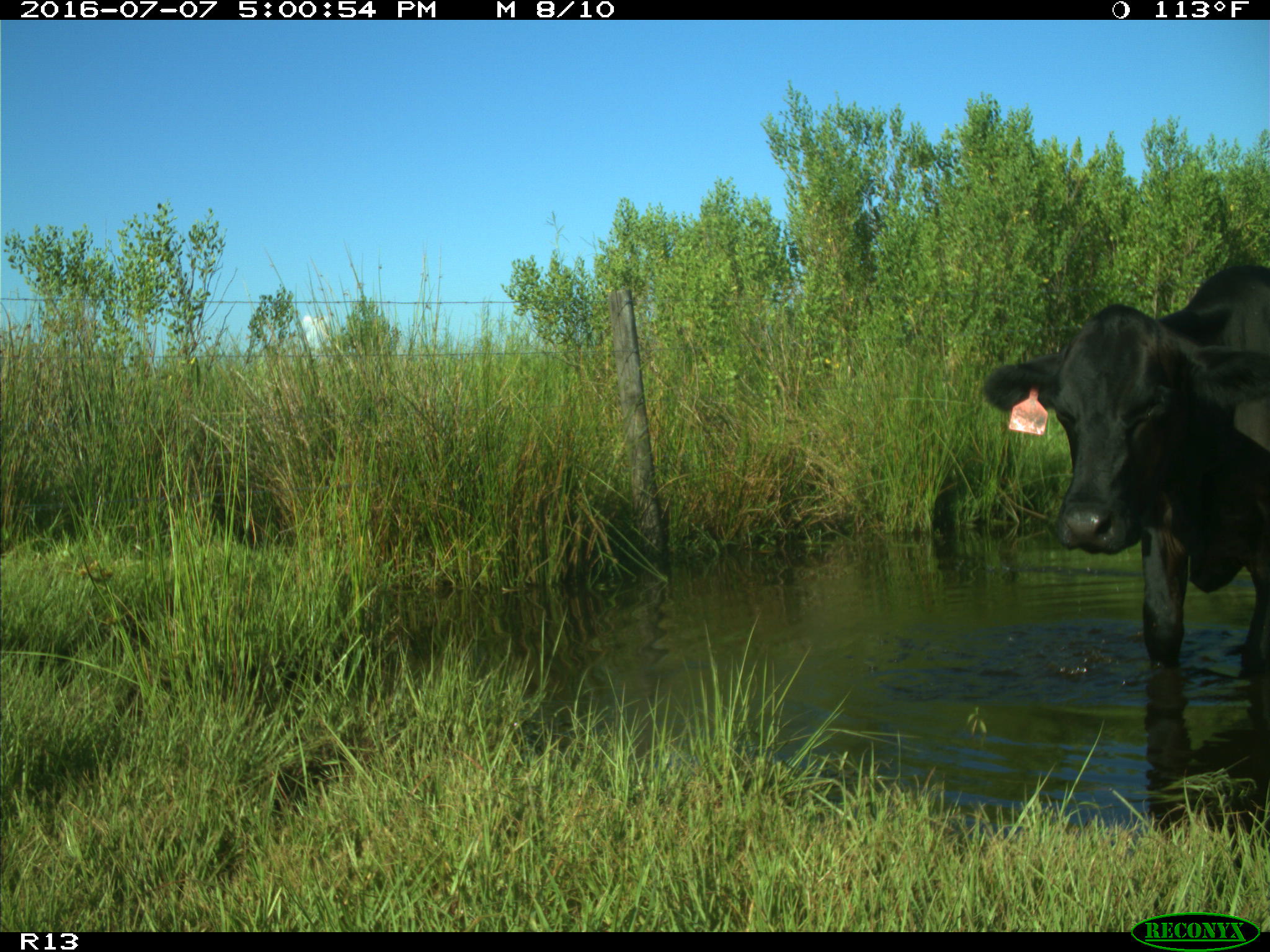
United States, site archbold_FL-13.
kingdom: Animalia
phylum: Chordata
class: Mammalia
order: Artiodactyla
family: Bovidae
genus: Bos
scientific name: Bos taurus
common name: domestic cow